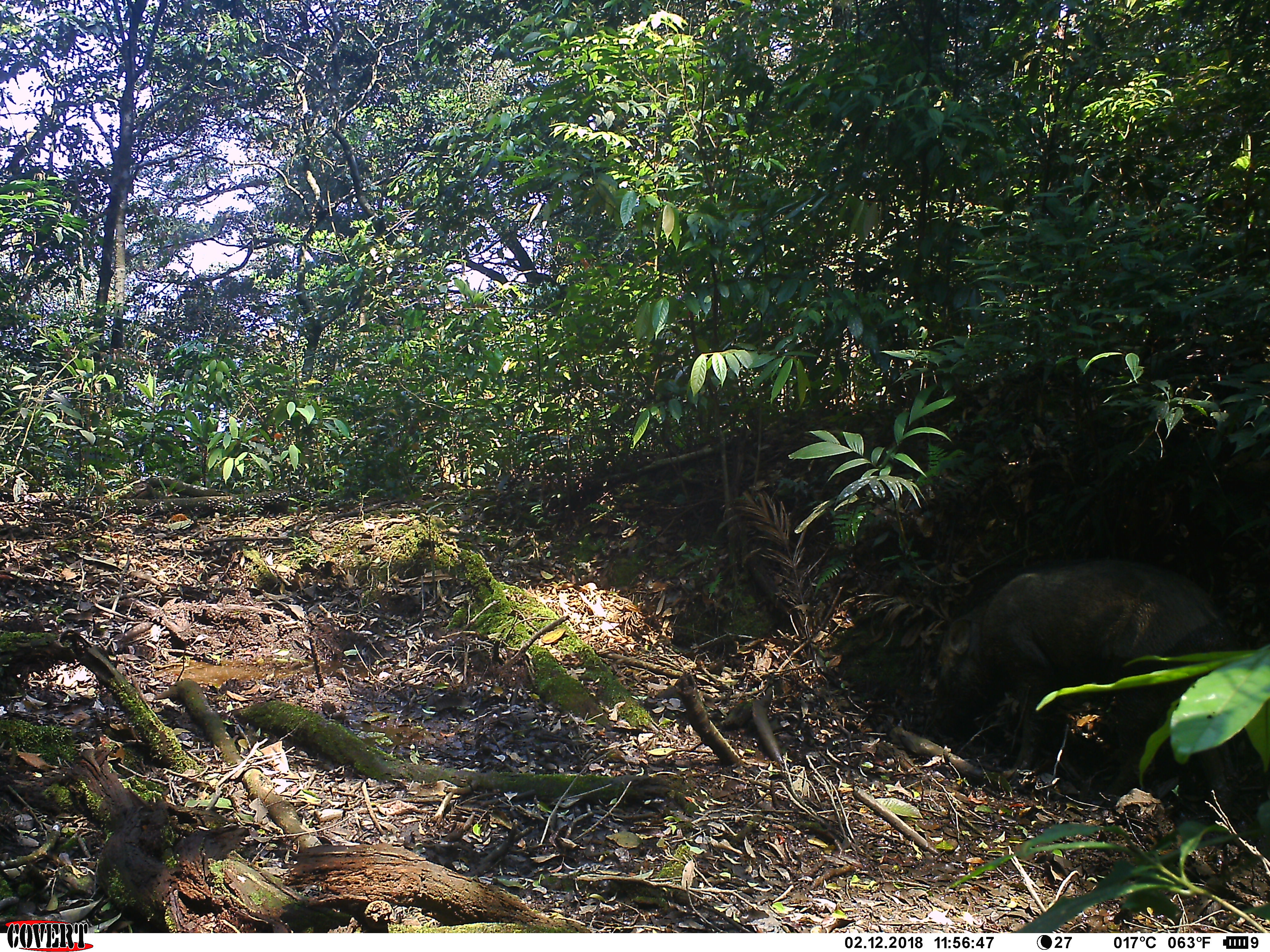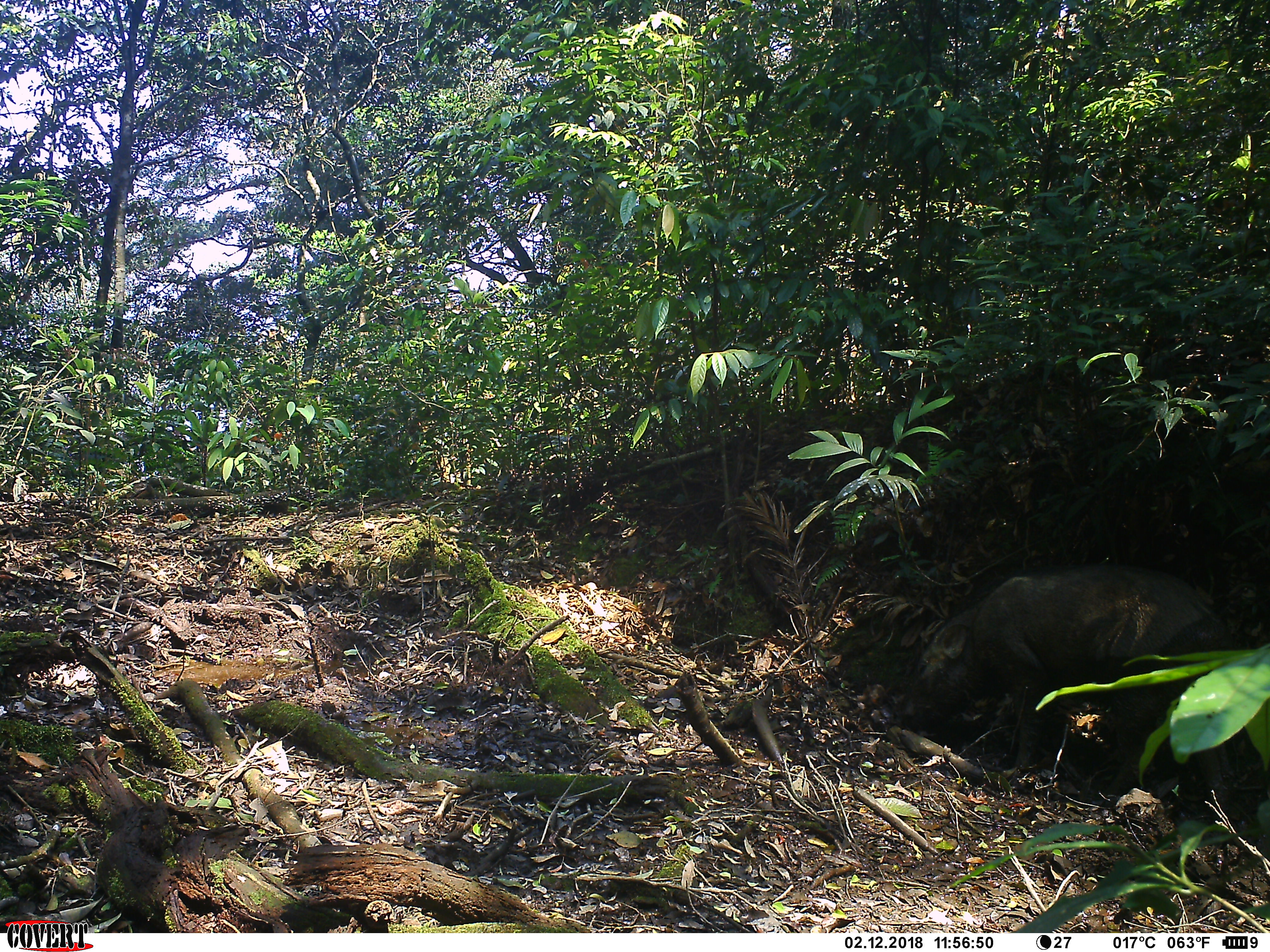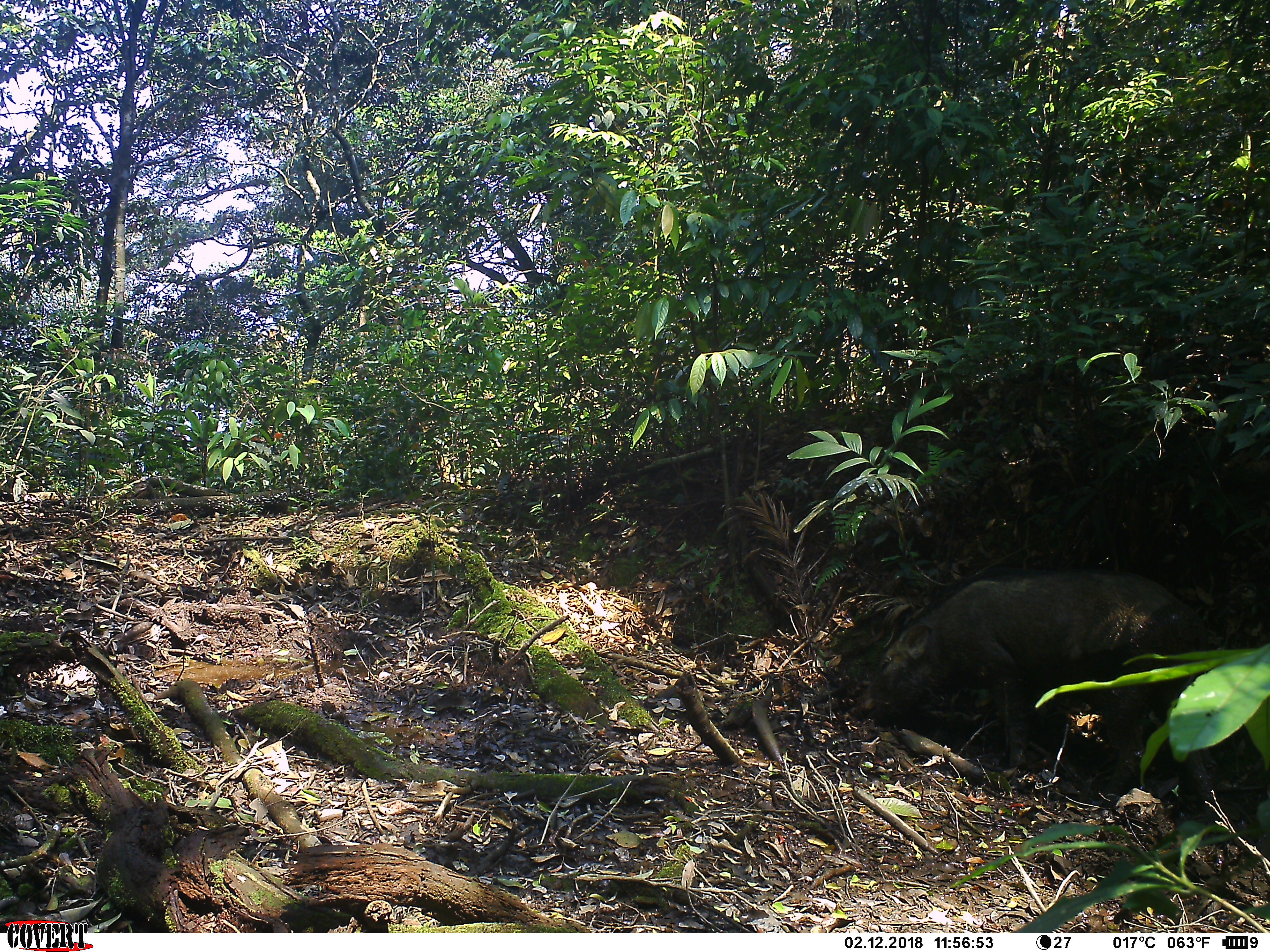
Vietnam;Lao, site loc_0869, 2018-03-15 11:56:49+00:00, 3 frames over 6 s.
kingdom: Animalia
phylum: Chordata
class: Mammalia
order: Artiodactyla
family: Suidae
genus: Sus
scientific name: Sus scrofa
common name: eurasian wild pig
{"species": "eurasian wild pig (Sus scrofa)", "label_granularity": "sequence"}